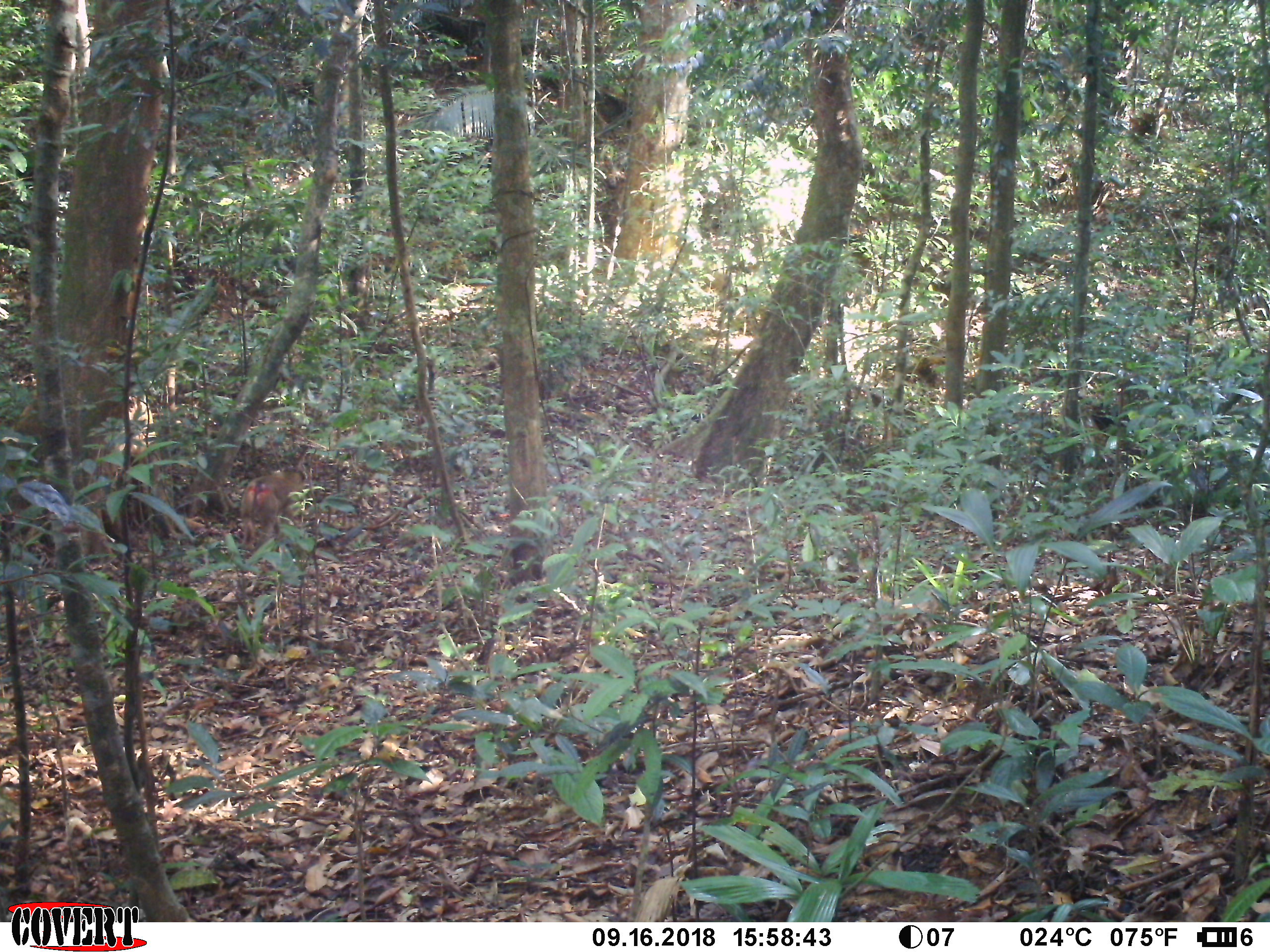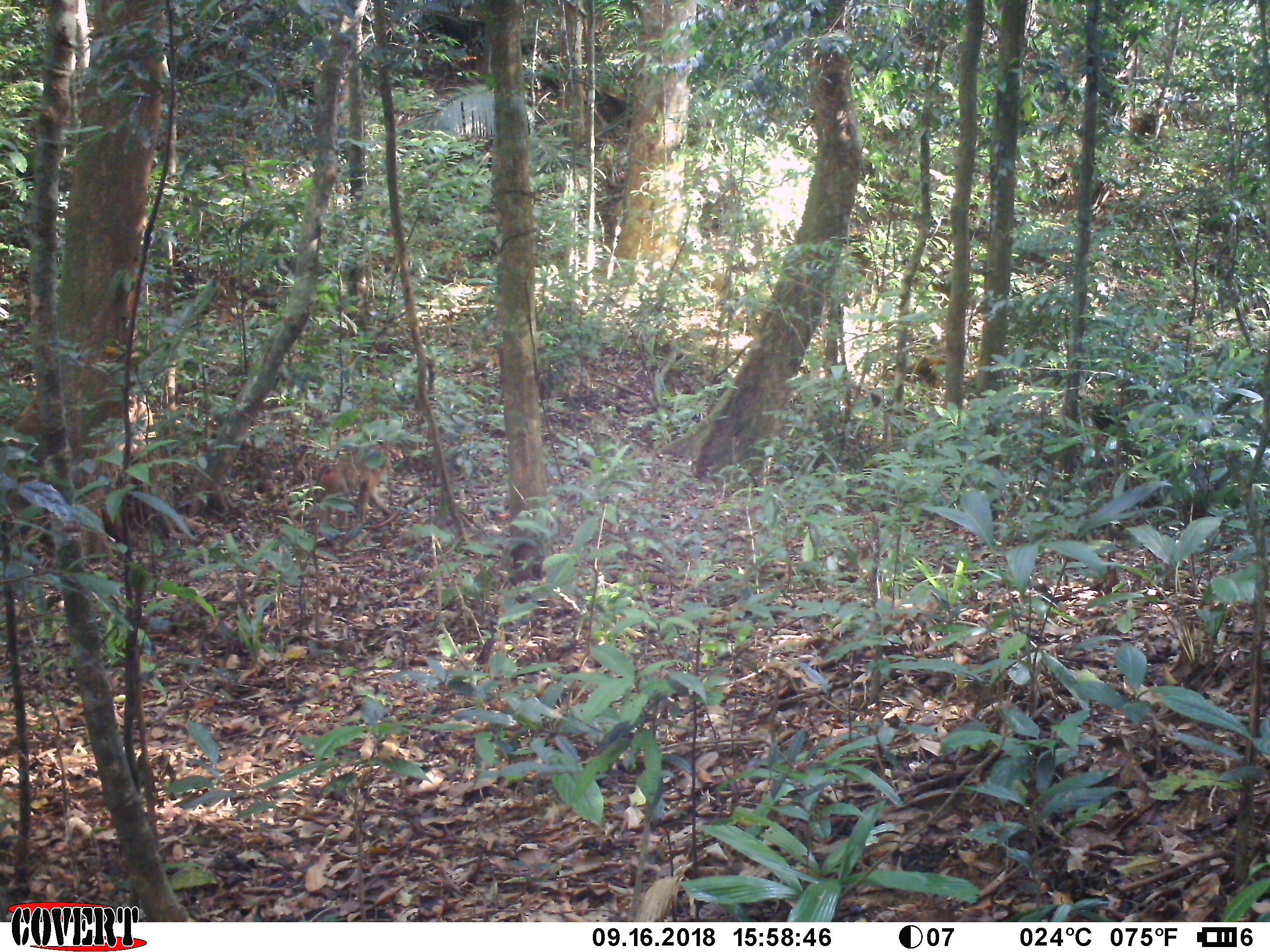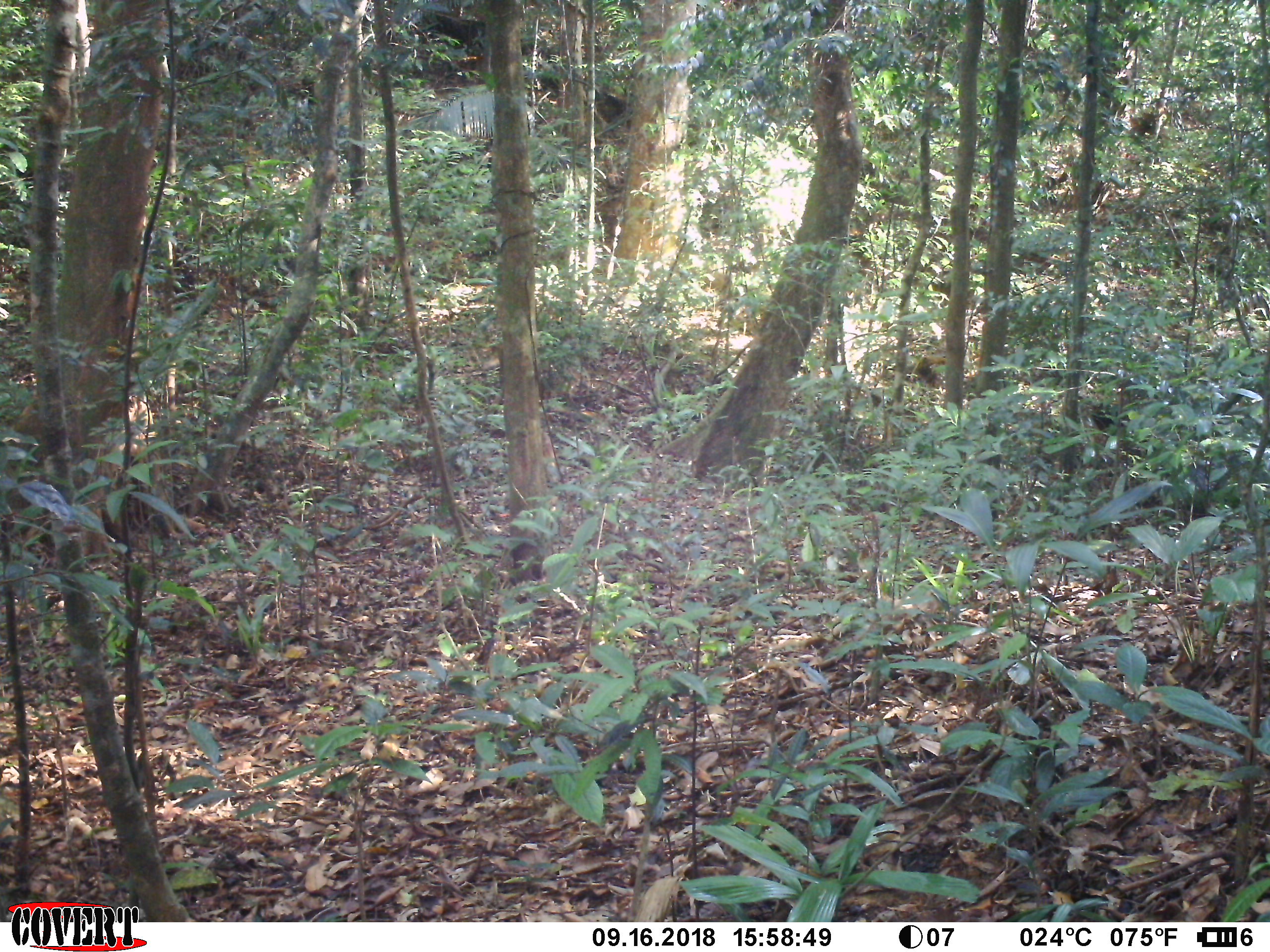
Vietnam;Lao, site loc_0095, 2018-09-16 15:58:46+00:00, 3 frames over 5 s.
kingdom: Animalia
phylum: Chordata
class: Mammalia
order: Primates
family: Cercopithecidae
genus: Macaca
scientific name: Macaca nemestrina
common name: pig-tailed macaque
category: pig tailed macaque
Pig tailed macaque (pig-tailed macaque) (Macaca nemestrina). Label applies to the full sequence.